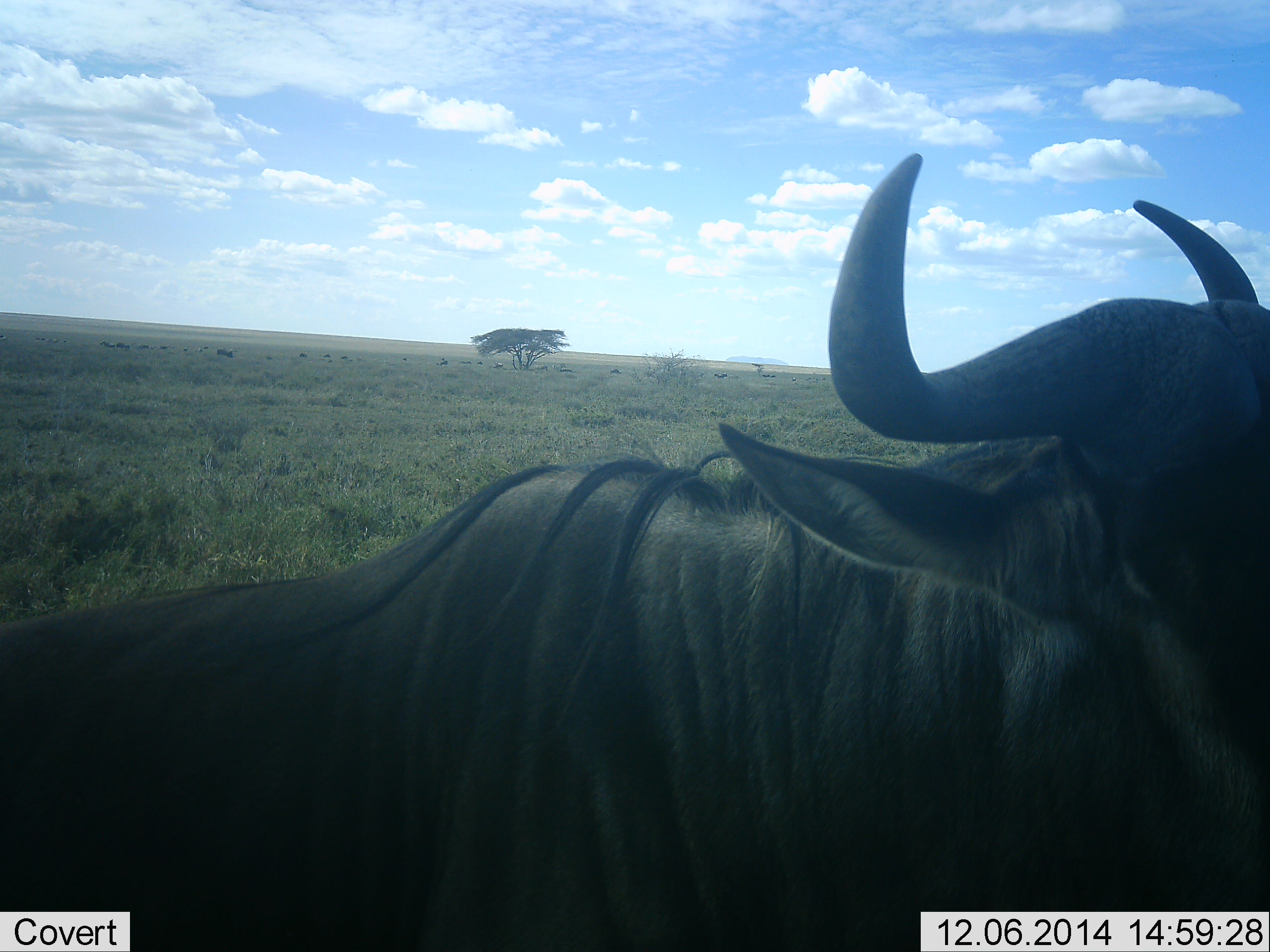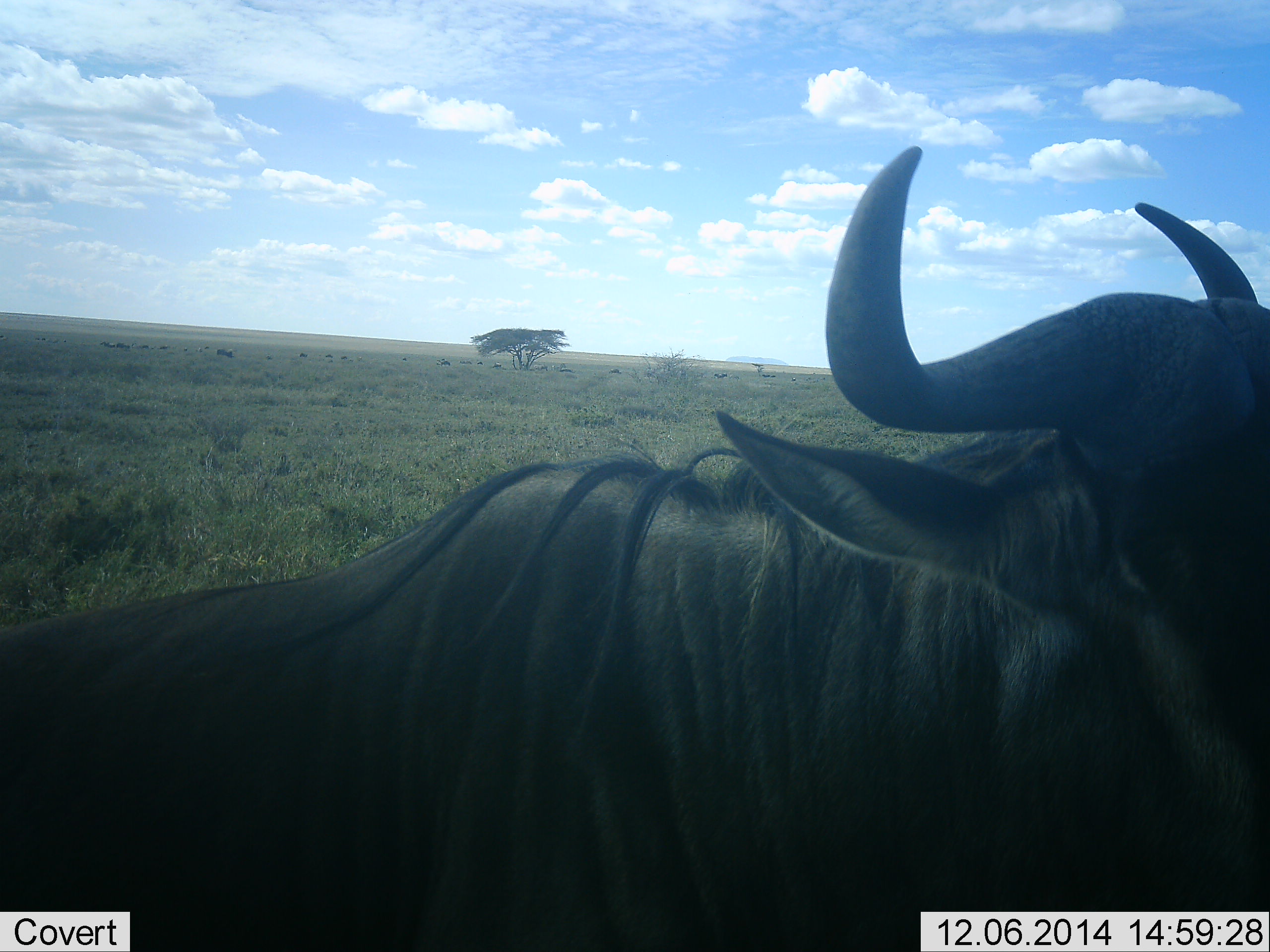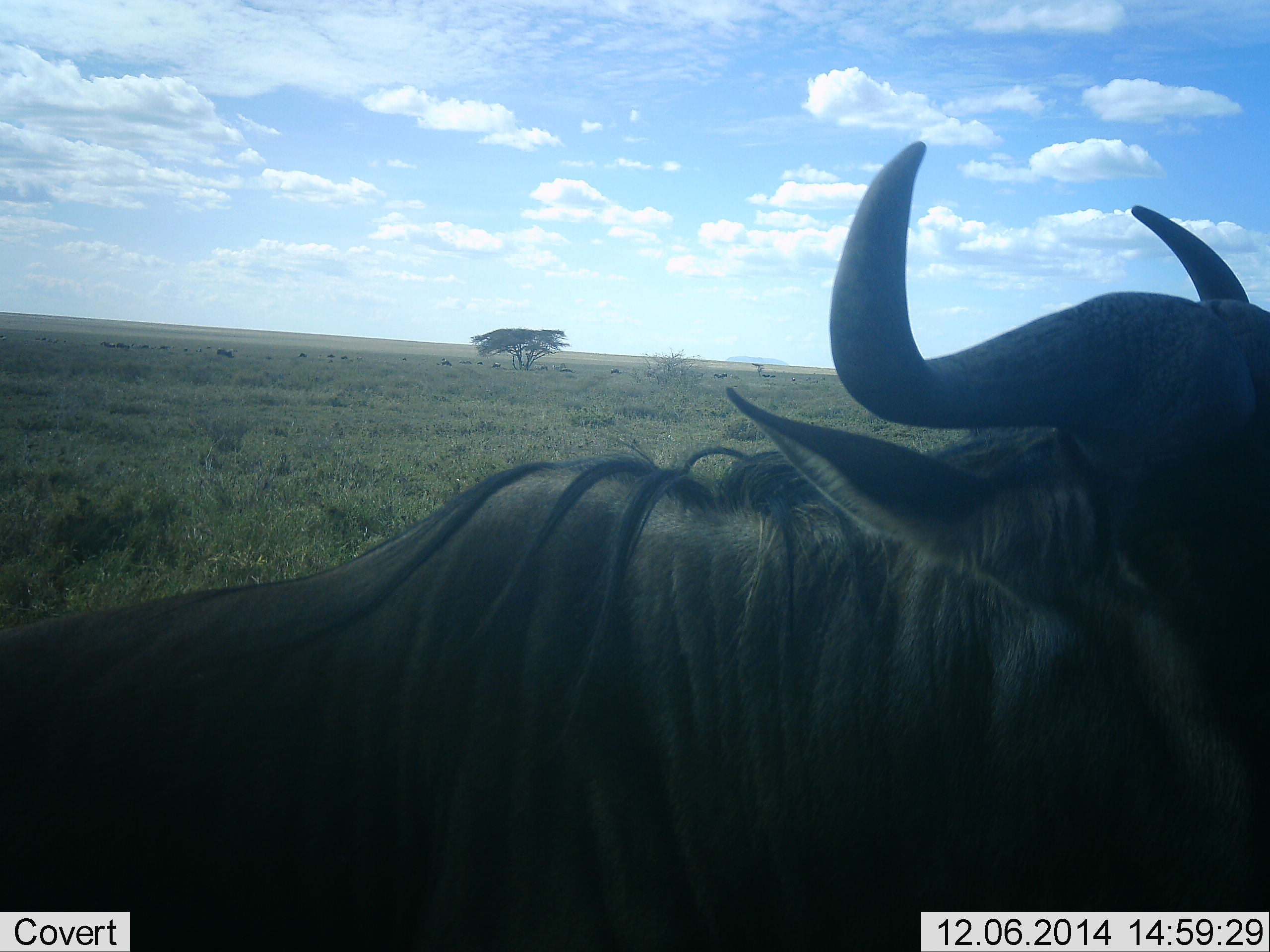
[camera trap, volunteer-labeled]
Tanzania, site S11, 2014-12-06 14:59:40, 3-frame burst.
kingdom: Animalia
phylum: Chordata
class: Mammalia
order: Artiodactyla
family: Bovidae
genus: Connochaetes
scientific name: Connochaetes taurinus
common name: blue wildebeest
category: wildebeest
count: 1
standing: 70%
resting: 30%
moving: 10%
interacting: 0%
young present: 0%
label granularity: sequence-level